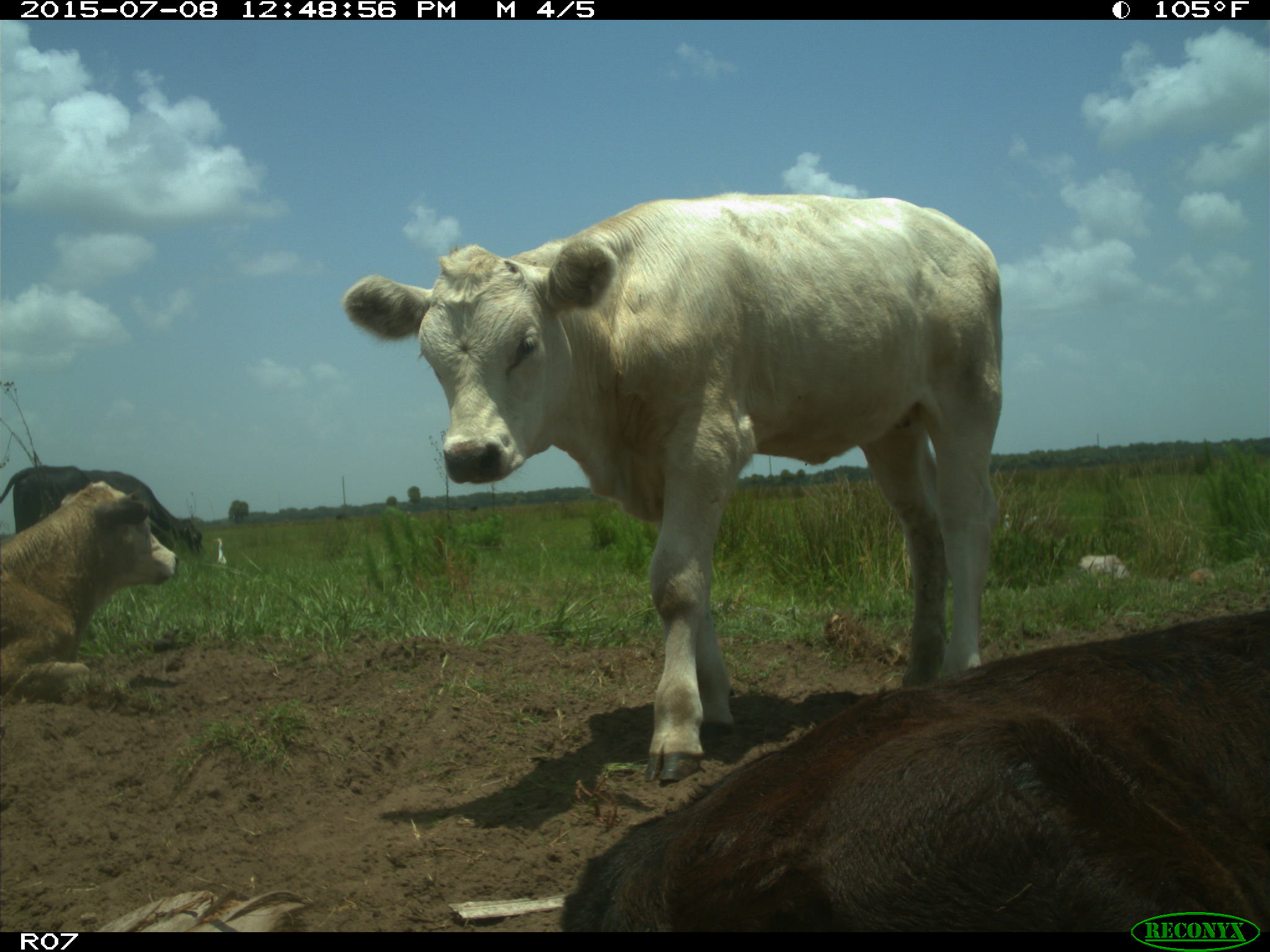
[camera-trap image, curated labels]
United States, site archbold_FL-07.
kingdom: Animalia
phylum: Chordata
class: Mammalia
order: Artiodactyla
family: Bovidae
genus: Bos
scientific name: Bos taurus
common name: domestic cow